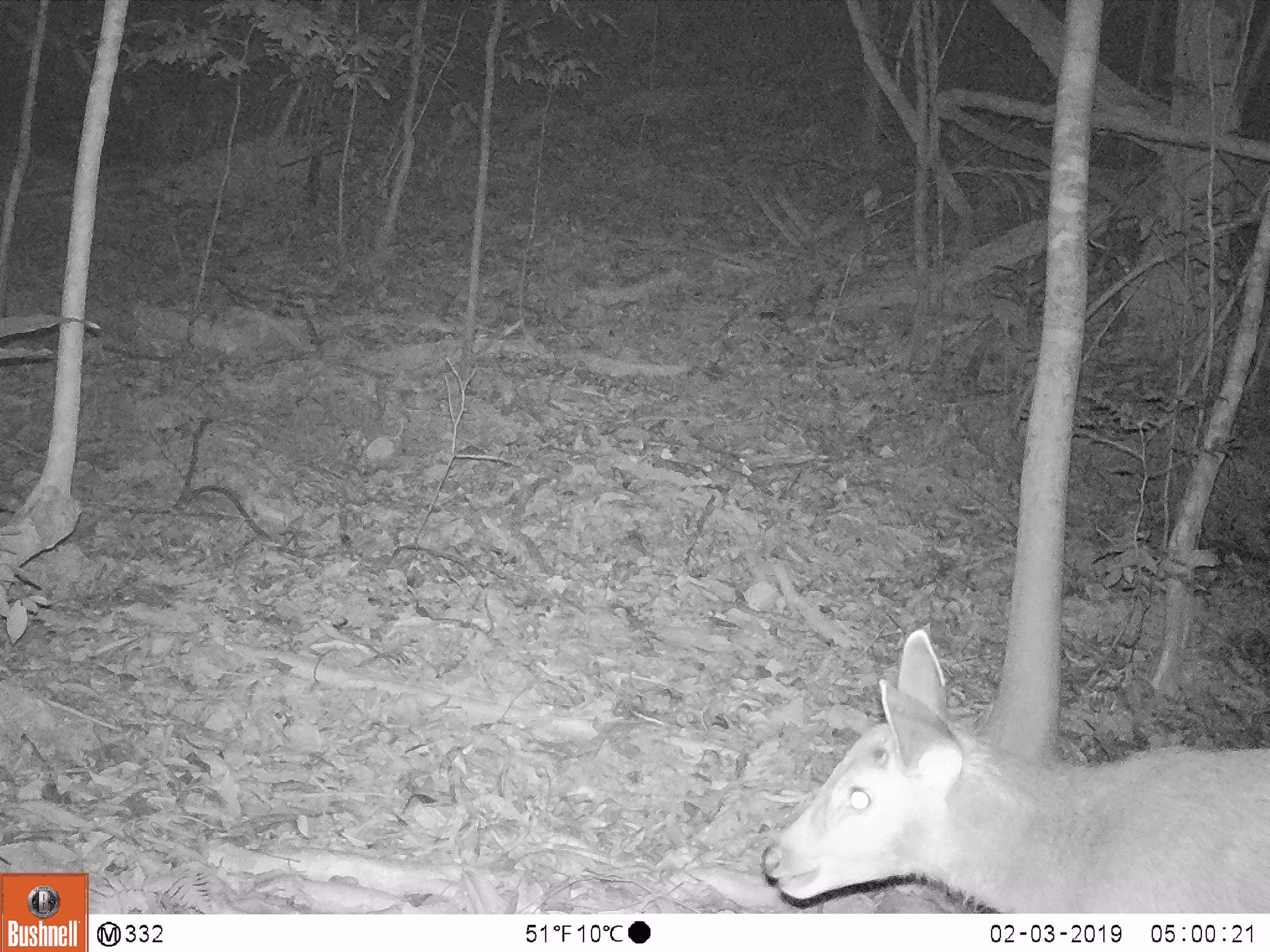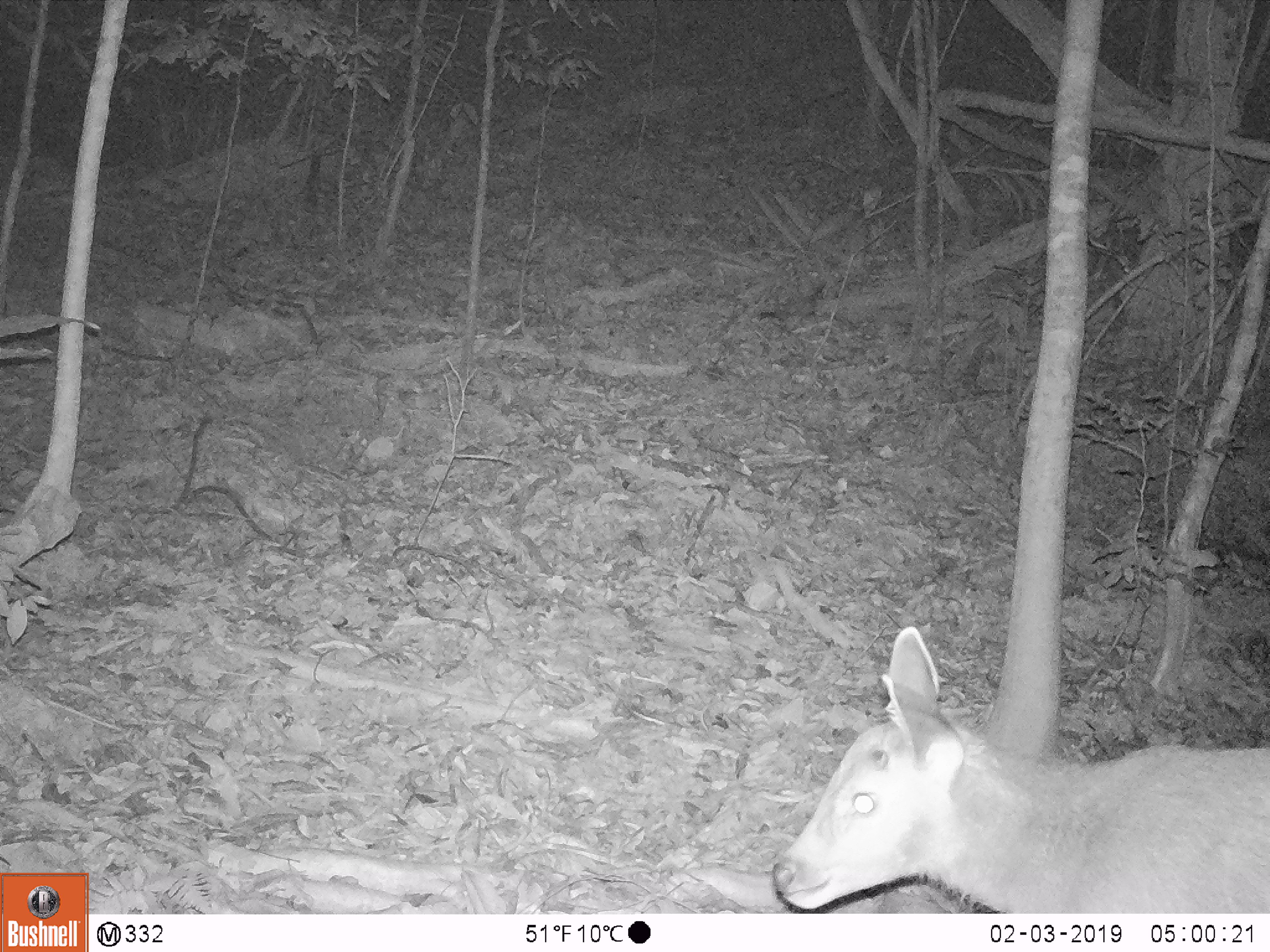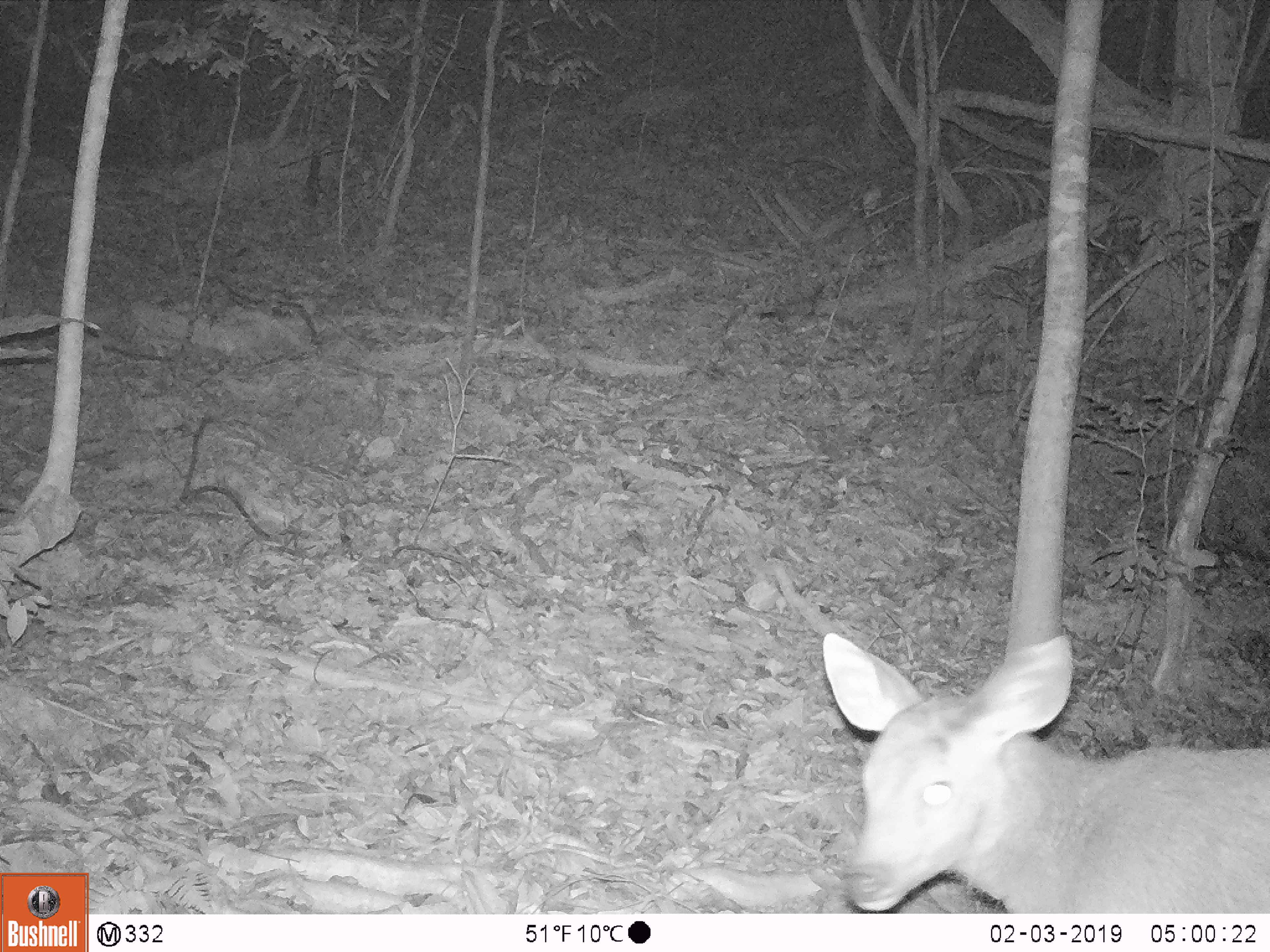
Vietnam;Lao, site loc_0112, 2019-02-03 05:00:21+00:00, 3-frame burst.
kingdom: Animalia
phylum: Chordata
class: Mammalia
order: Artiodactyla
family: Cervidae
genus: Rusa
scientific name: Rusa unicolor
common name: sambar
Sambar (Rusa unicolor). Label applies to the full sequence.